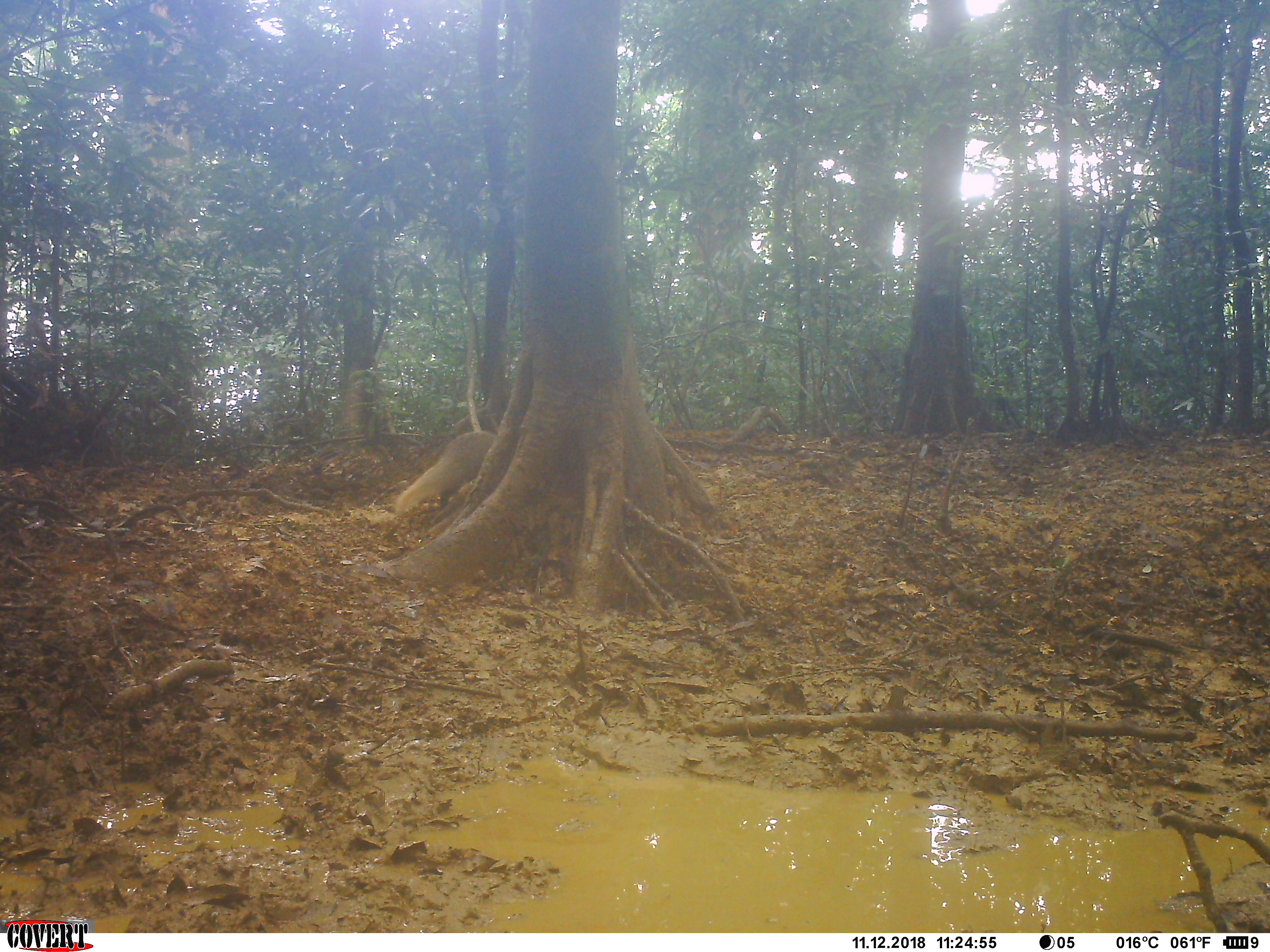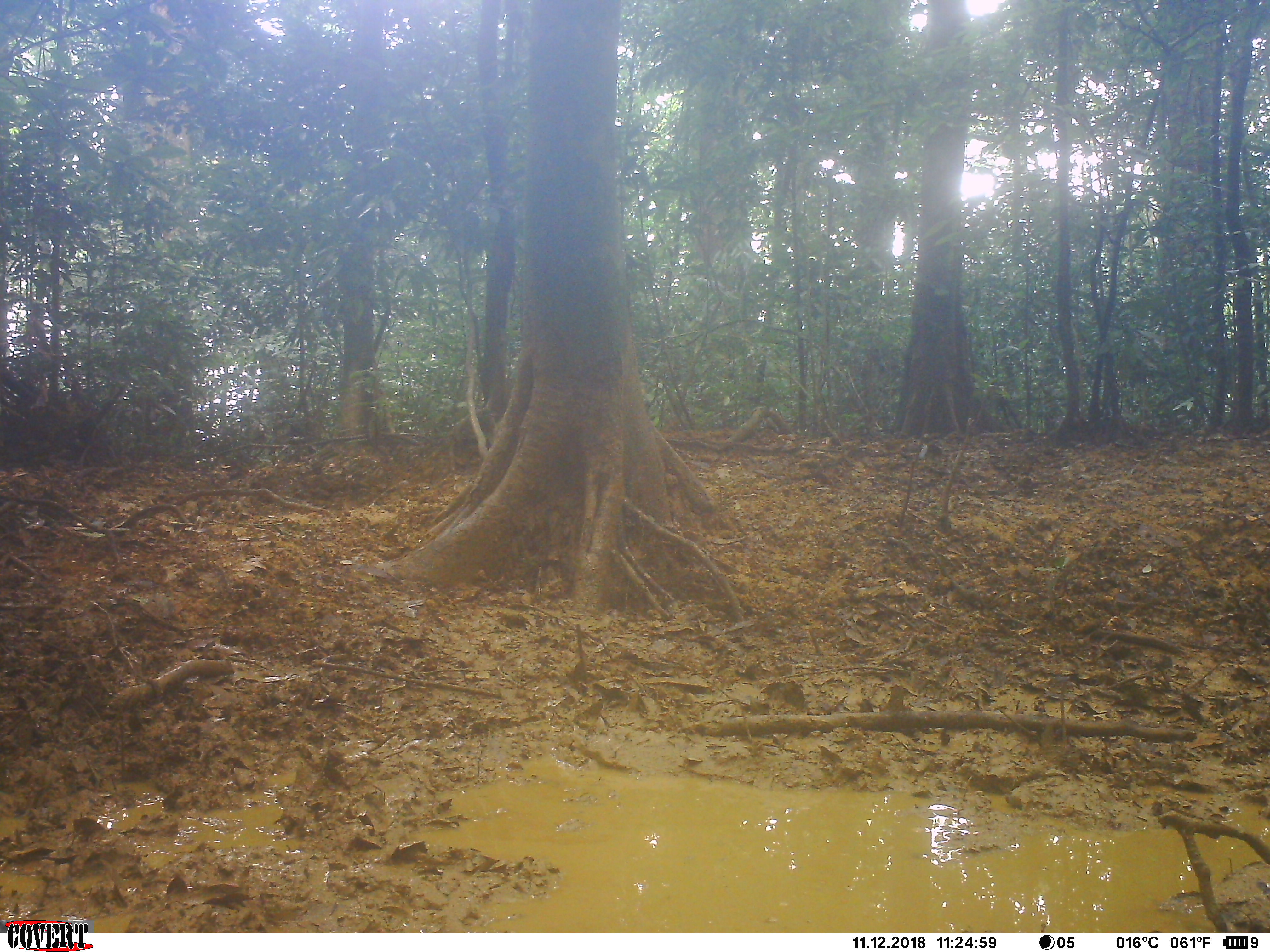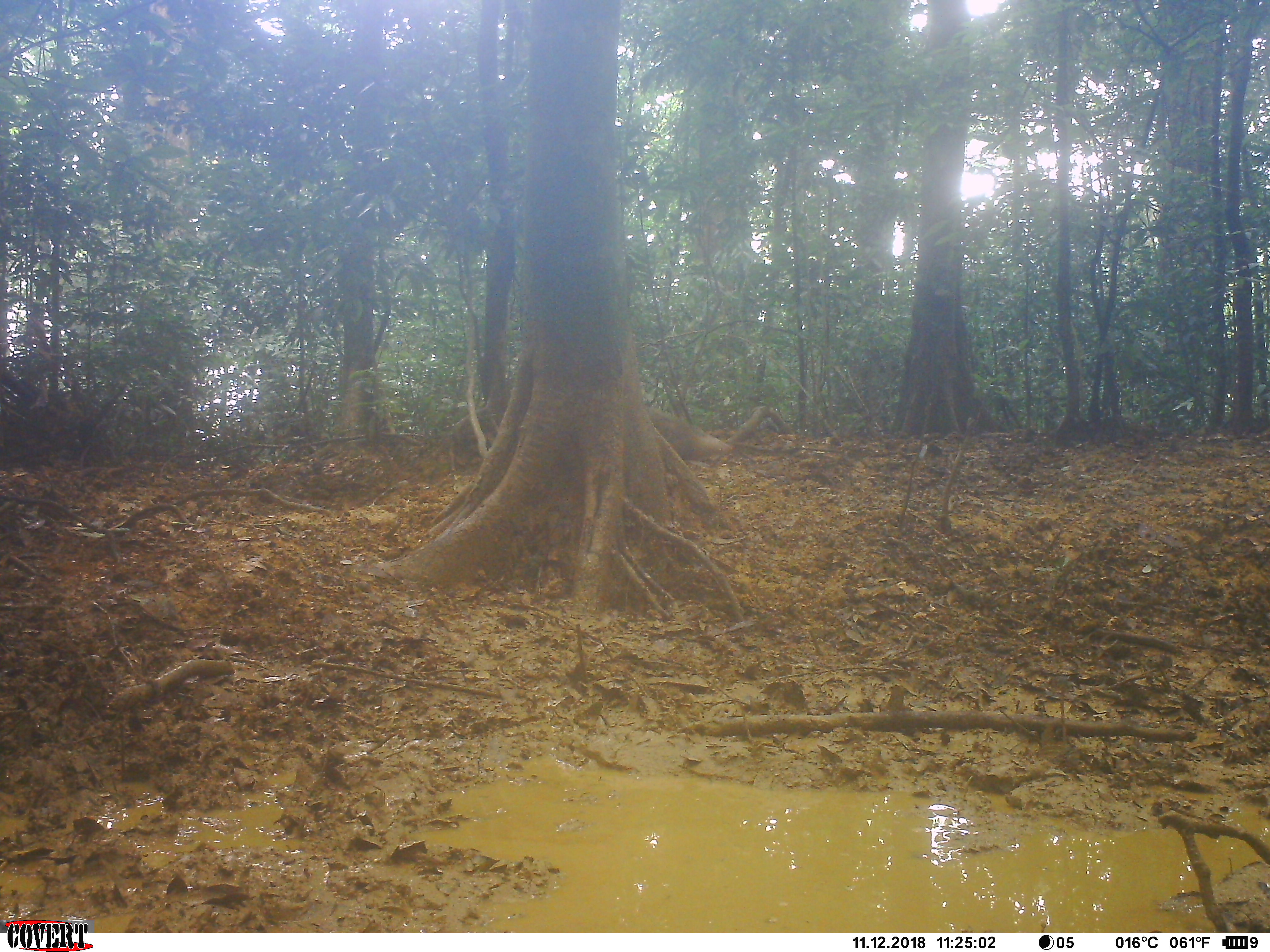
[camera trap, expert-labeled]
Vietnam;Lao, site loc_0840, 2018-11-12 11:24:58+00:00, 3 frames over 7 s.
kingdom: Animalia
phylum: Chordata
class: Mammalia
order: Carnivora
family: Herpestidae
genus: Urva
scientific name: Urva urva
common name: crab-eating mongoose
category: crab eating mongoose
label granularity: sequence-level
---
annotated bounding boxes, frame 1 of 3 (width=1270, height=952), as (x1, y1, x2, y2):
crab eating mongoose: (395, 430, 495, 514)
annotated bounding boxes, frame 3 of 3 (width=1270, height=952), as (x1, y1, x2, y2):
crab eating mongoose: (644, 404, 735, 461)